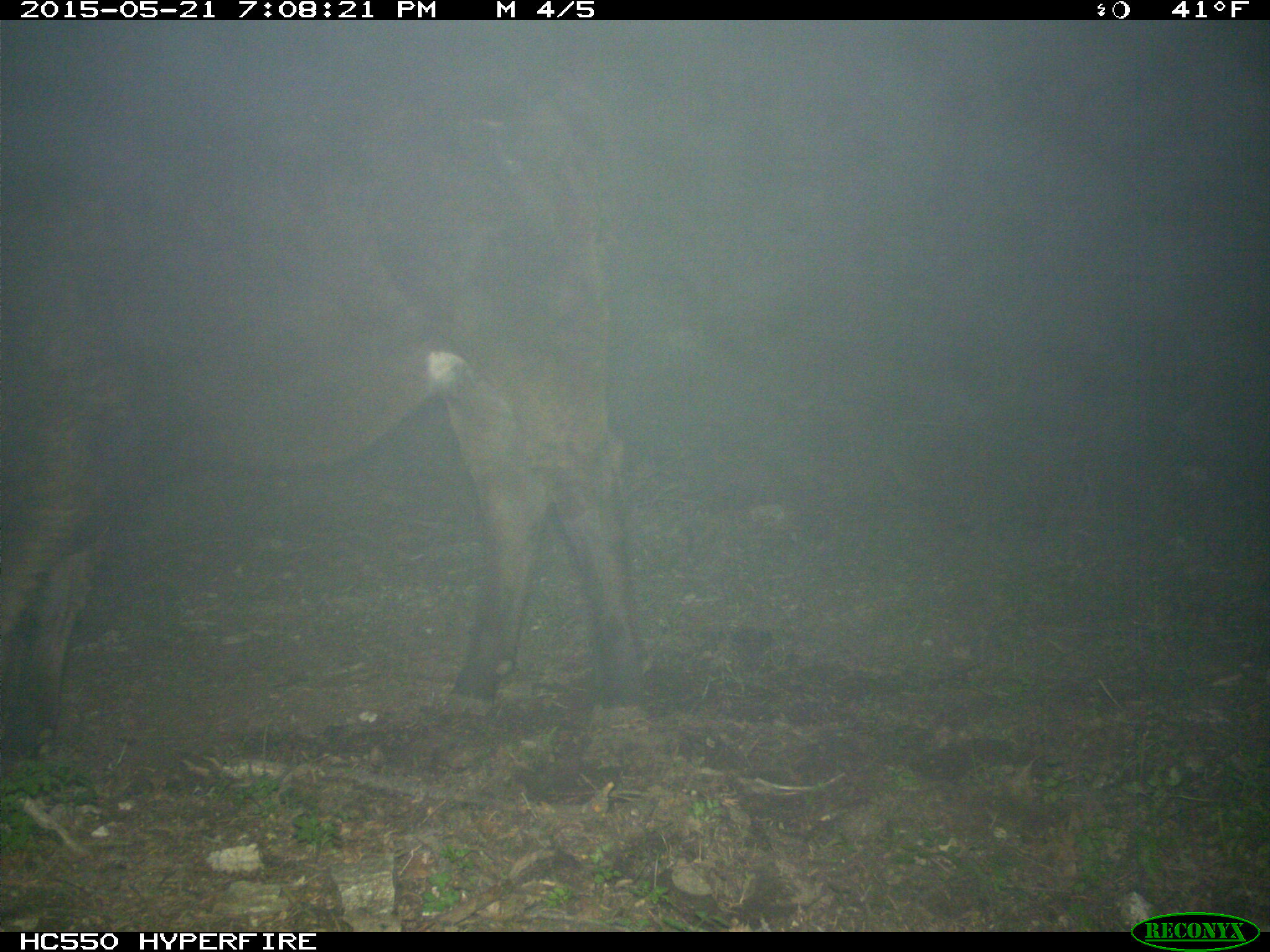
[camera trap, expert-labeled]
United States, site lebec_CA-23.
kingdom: Animalia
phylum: Chordata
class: Mammalia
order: Artiodactyla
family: Bovidae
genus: Bos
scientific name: Bos taurus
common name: domestic cow